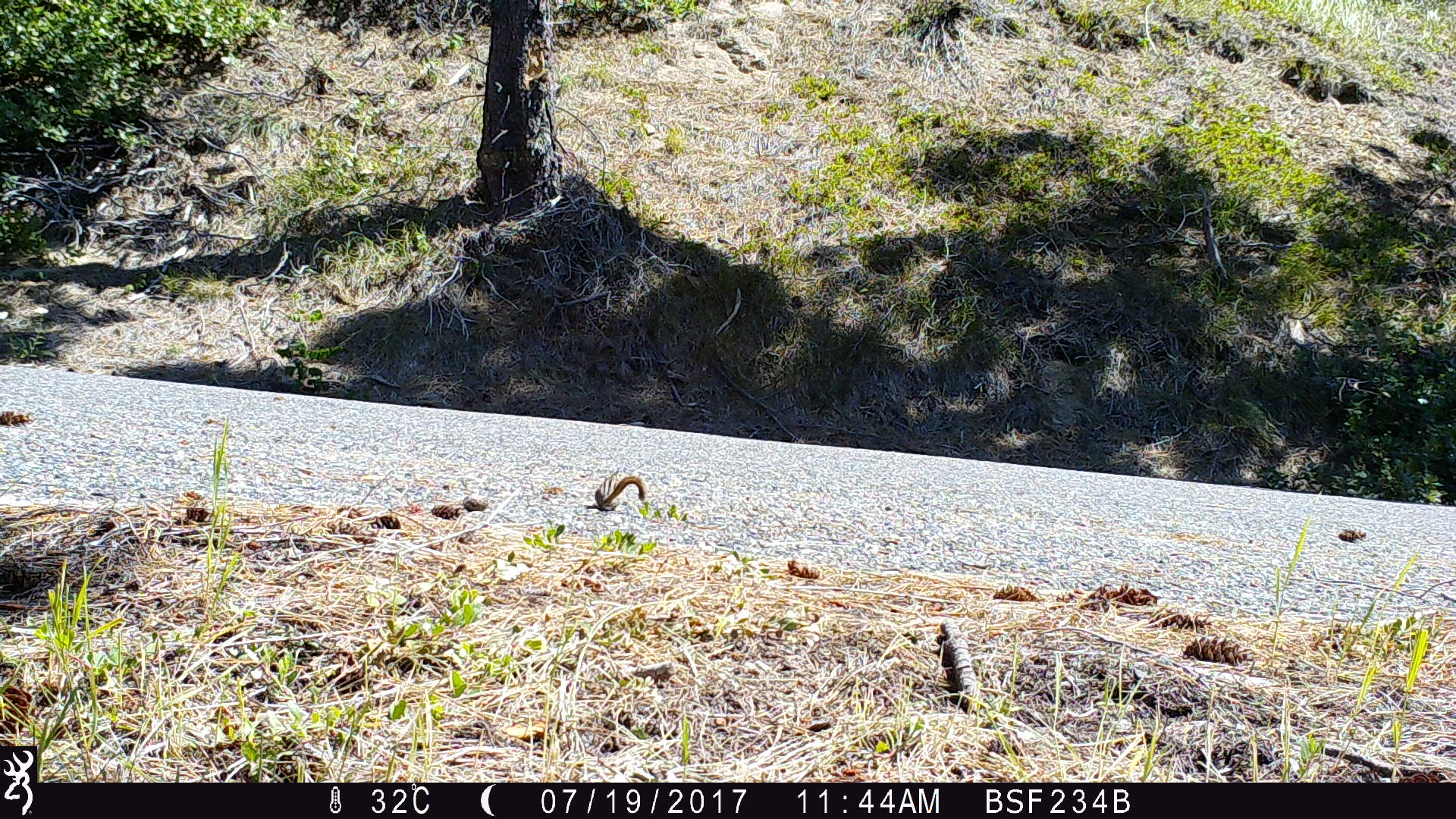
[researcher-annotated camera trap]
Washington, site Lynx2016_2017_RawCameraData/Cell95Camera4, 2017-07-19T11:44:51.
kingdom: Animalia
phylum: Chordata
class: Mammalia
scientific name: Mammalia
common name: small mammal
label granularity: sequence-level